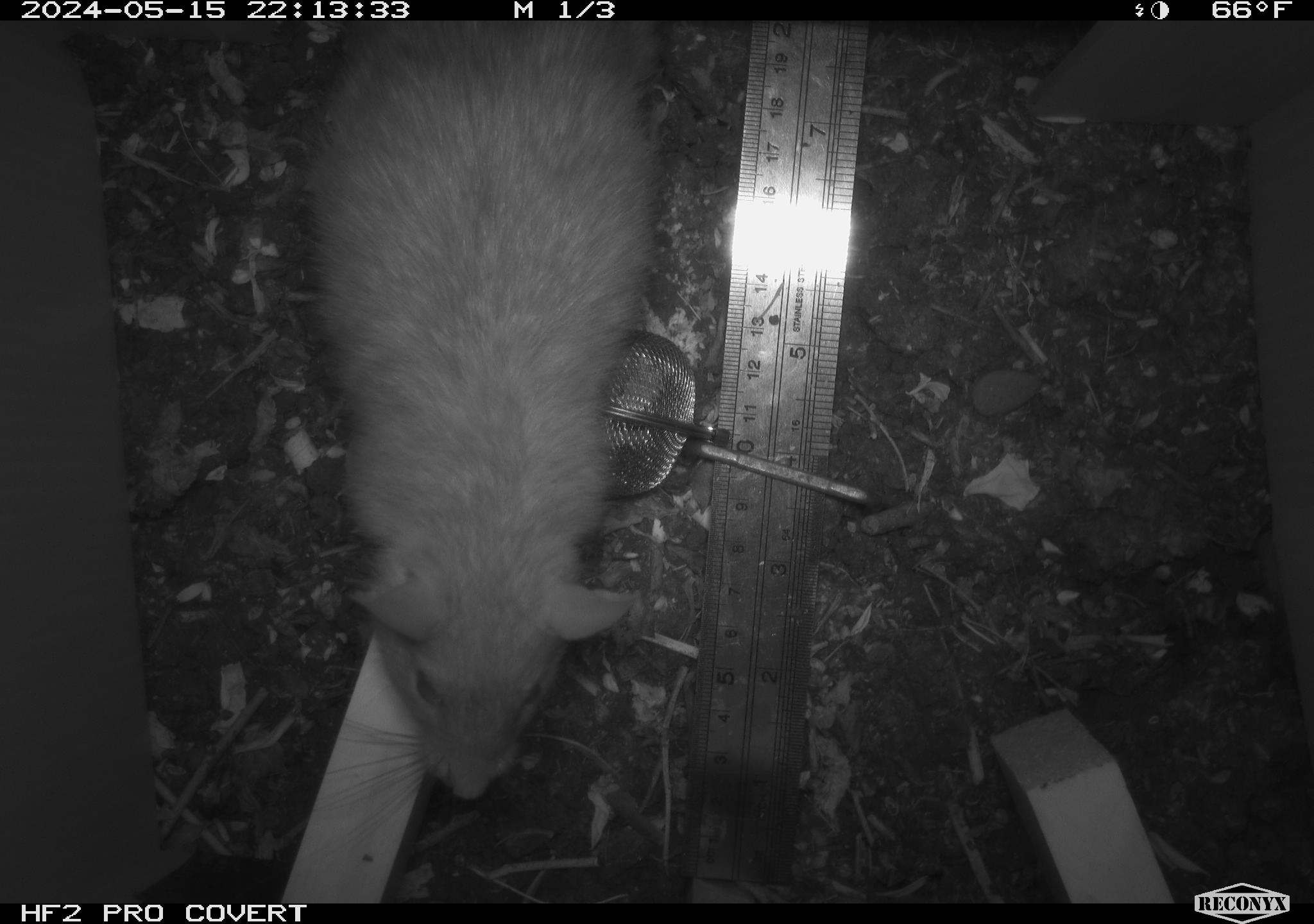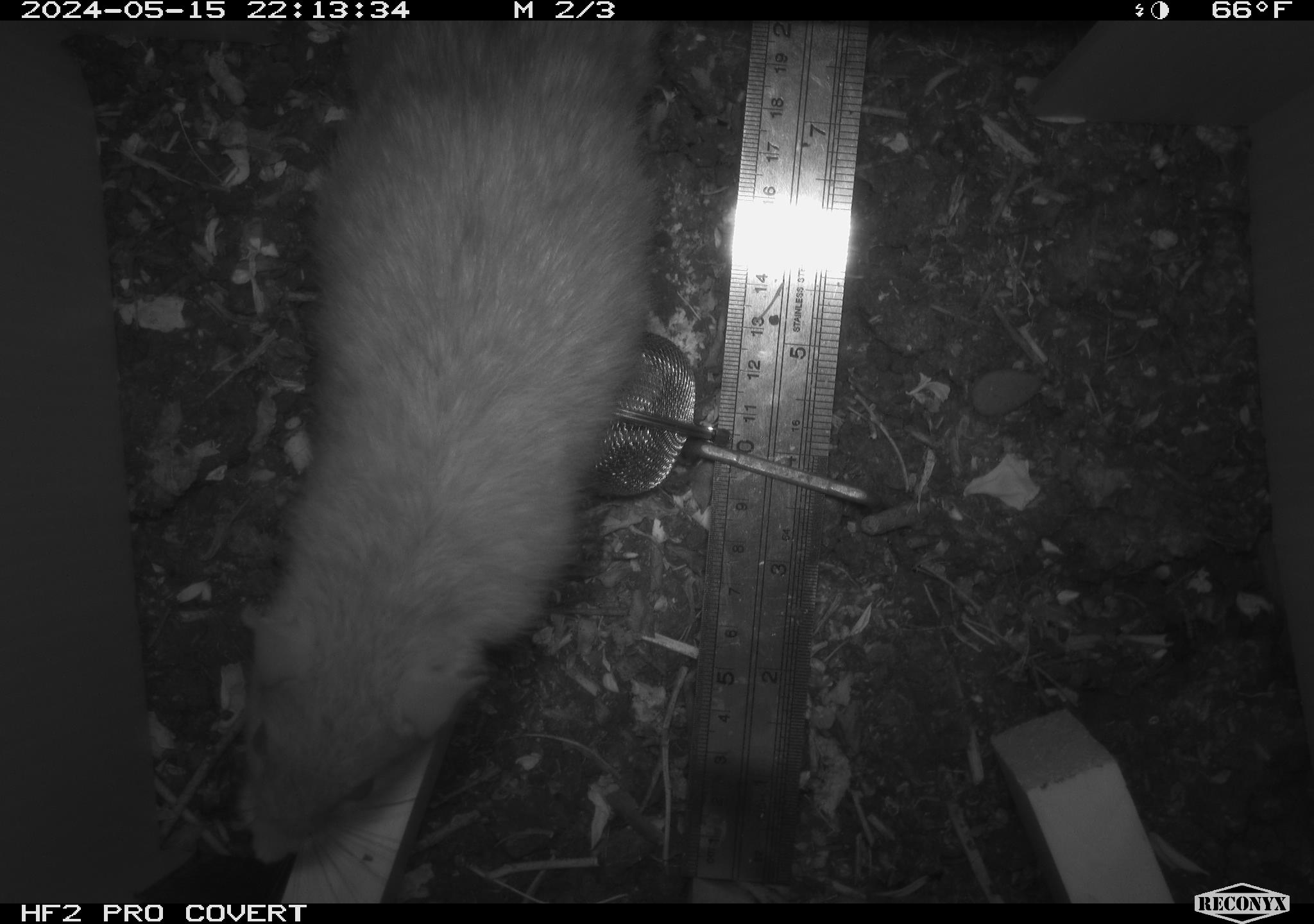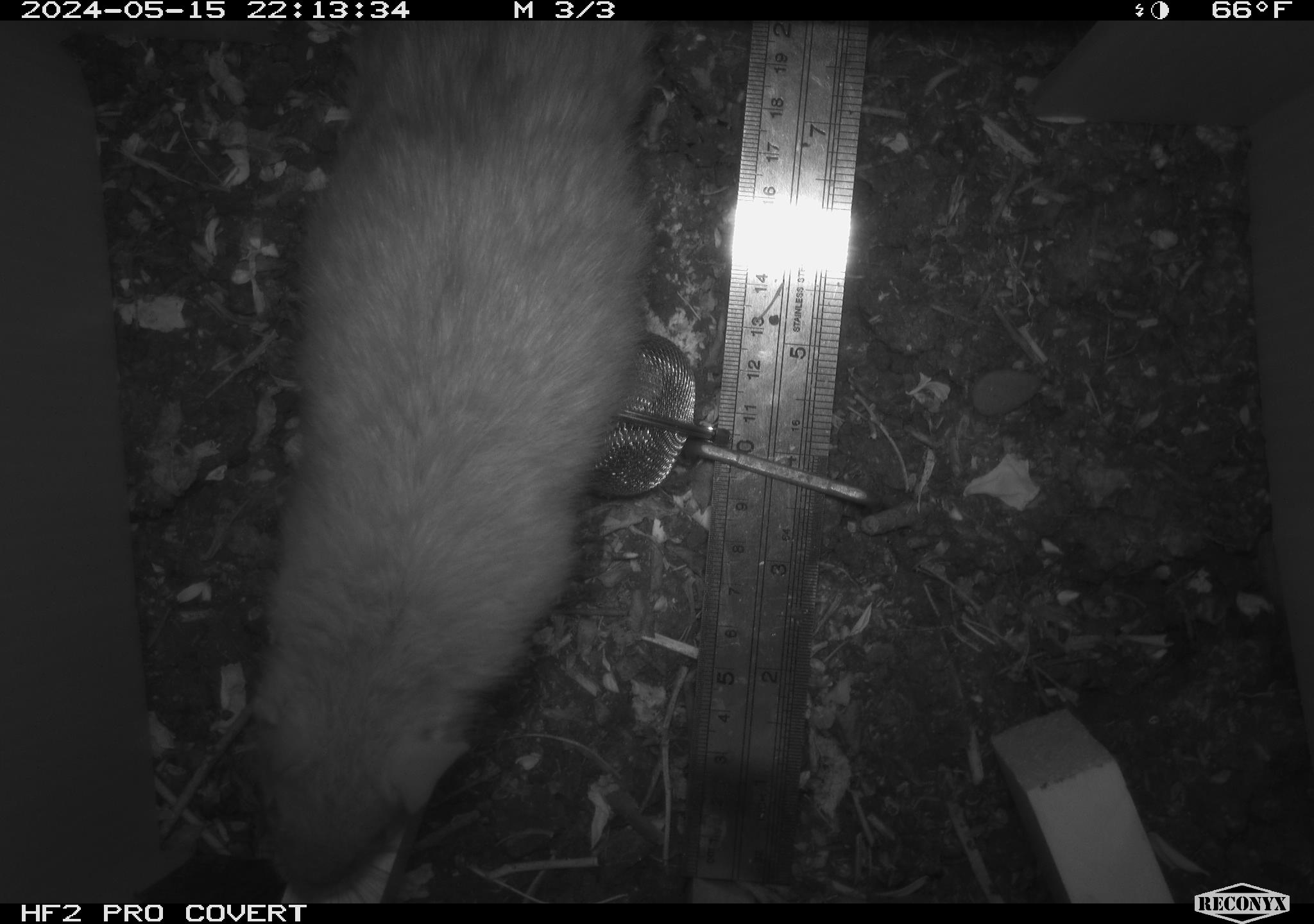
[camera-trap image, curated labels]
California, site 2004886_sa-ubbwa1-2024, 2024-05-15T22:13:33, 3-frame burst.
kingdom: Animalia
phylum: Chordata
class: Mammalia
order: Rodentia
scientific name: Rodentia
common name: woodrat or rat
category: woodrat or rat species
Woodrat or rat species (woodrat or rat) (Rodentia).